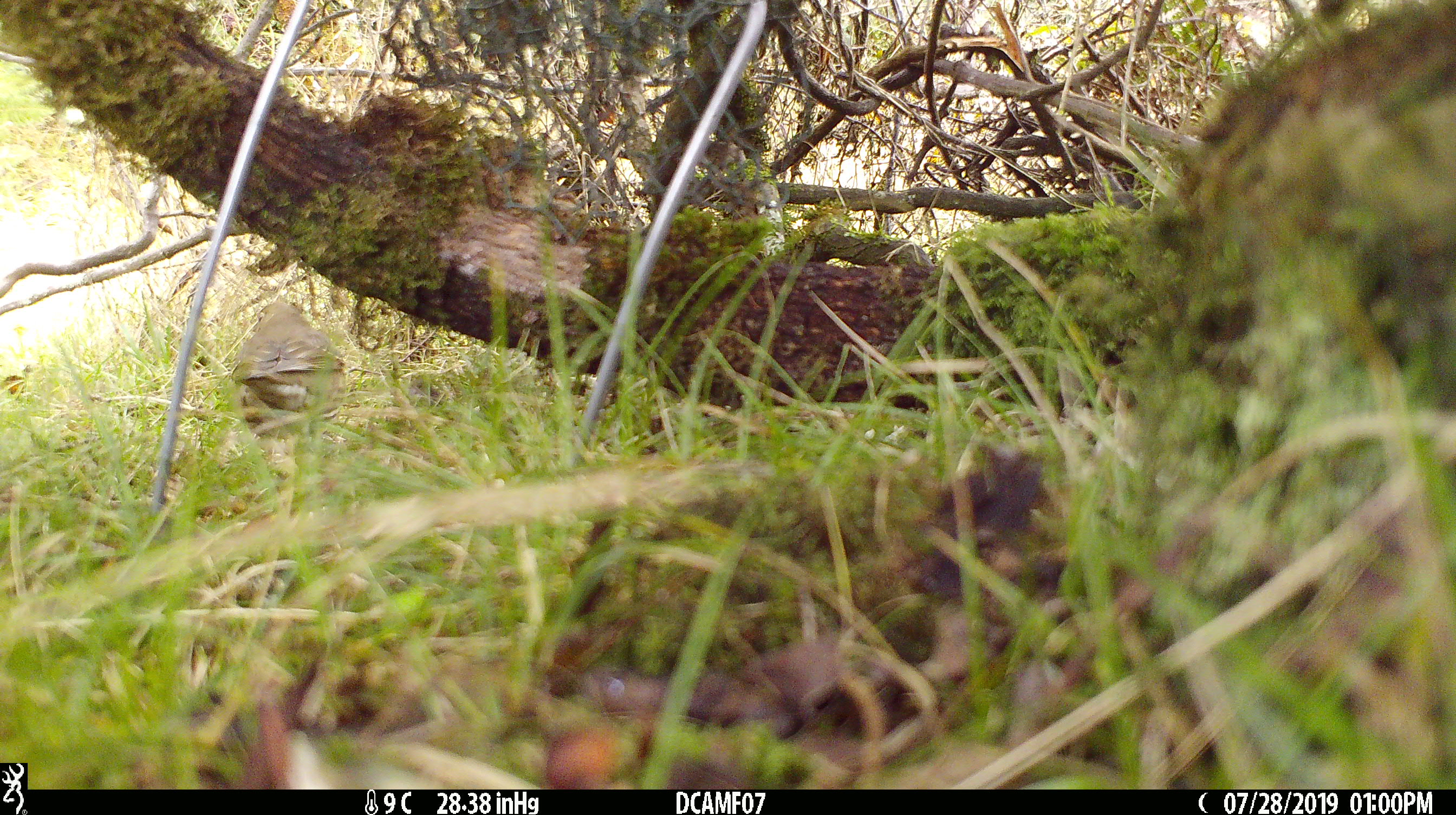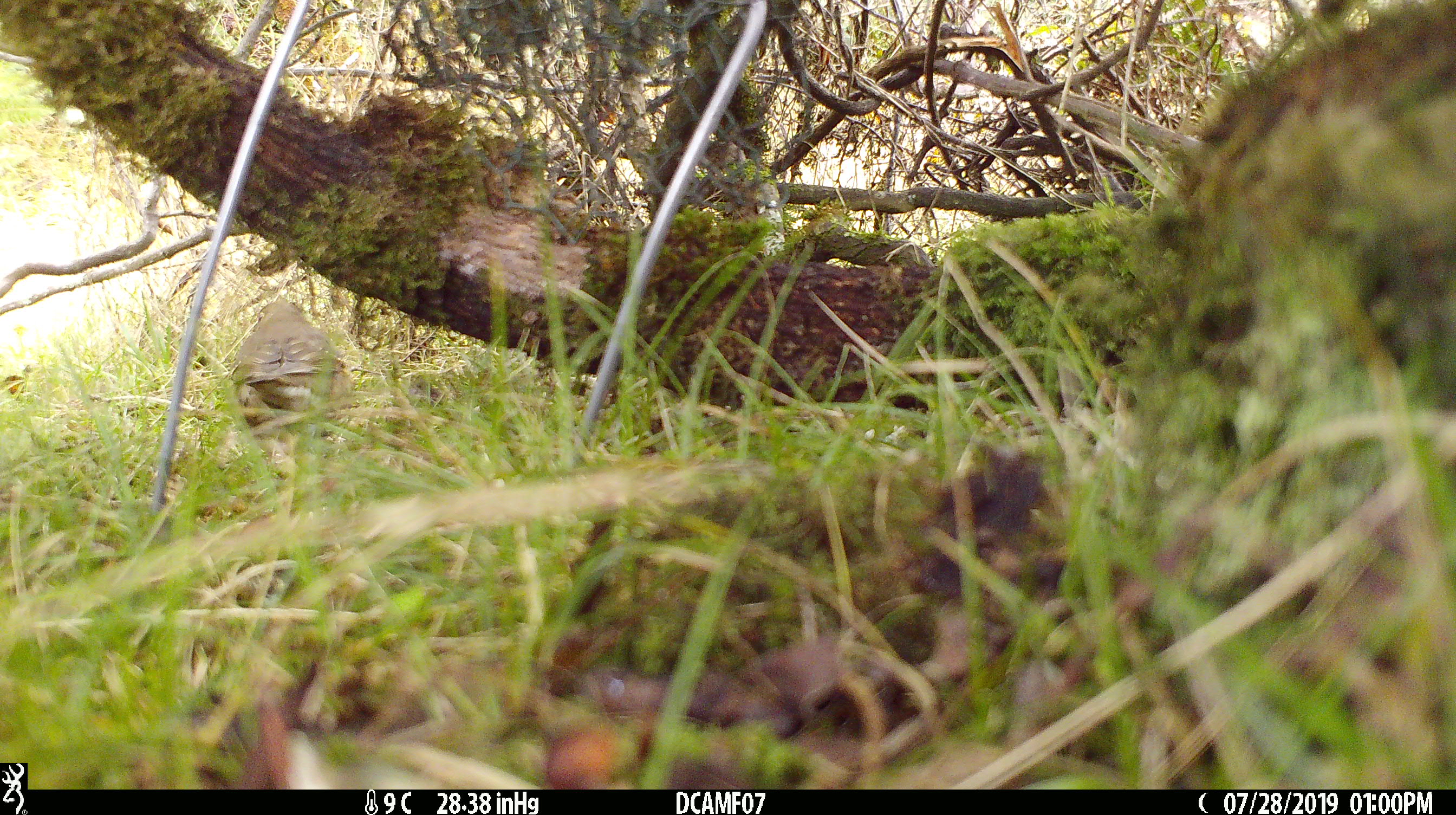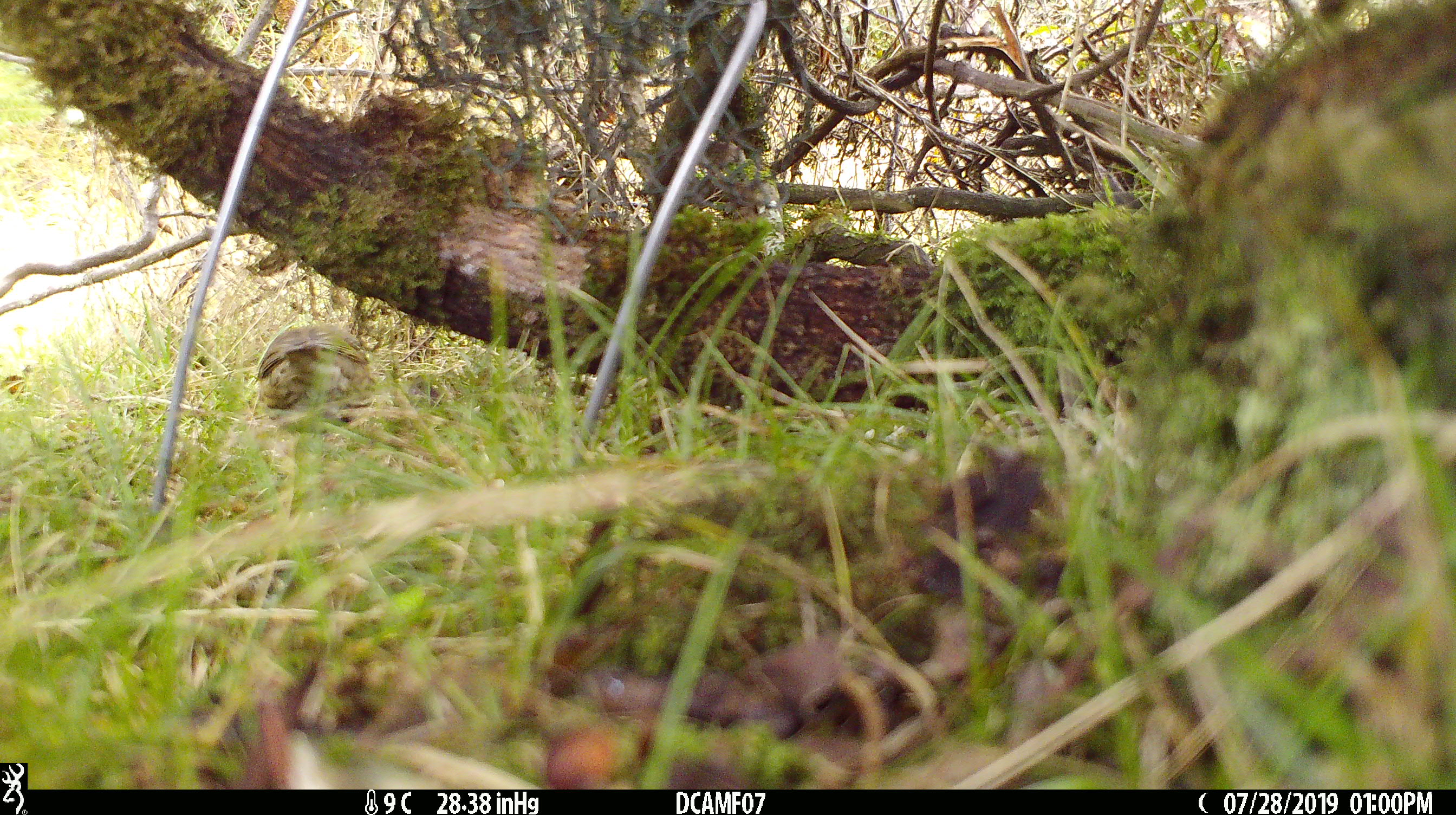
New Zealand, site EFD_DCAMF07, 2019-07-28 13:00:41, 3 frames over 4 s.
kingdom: Animalia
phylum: Chordata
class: Aves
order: Passeriformes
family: Turdidae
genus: Turdus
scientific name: Turdus philomelos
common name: song thrush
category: thrush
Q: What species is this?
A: Thrush (song thrush) (Turdus philomelos).